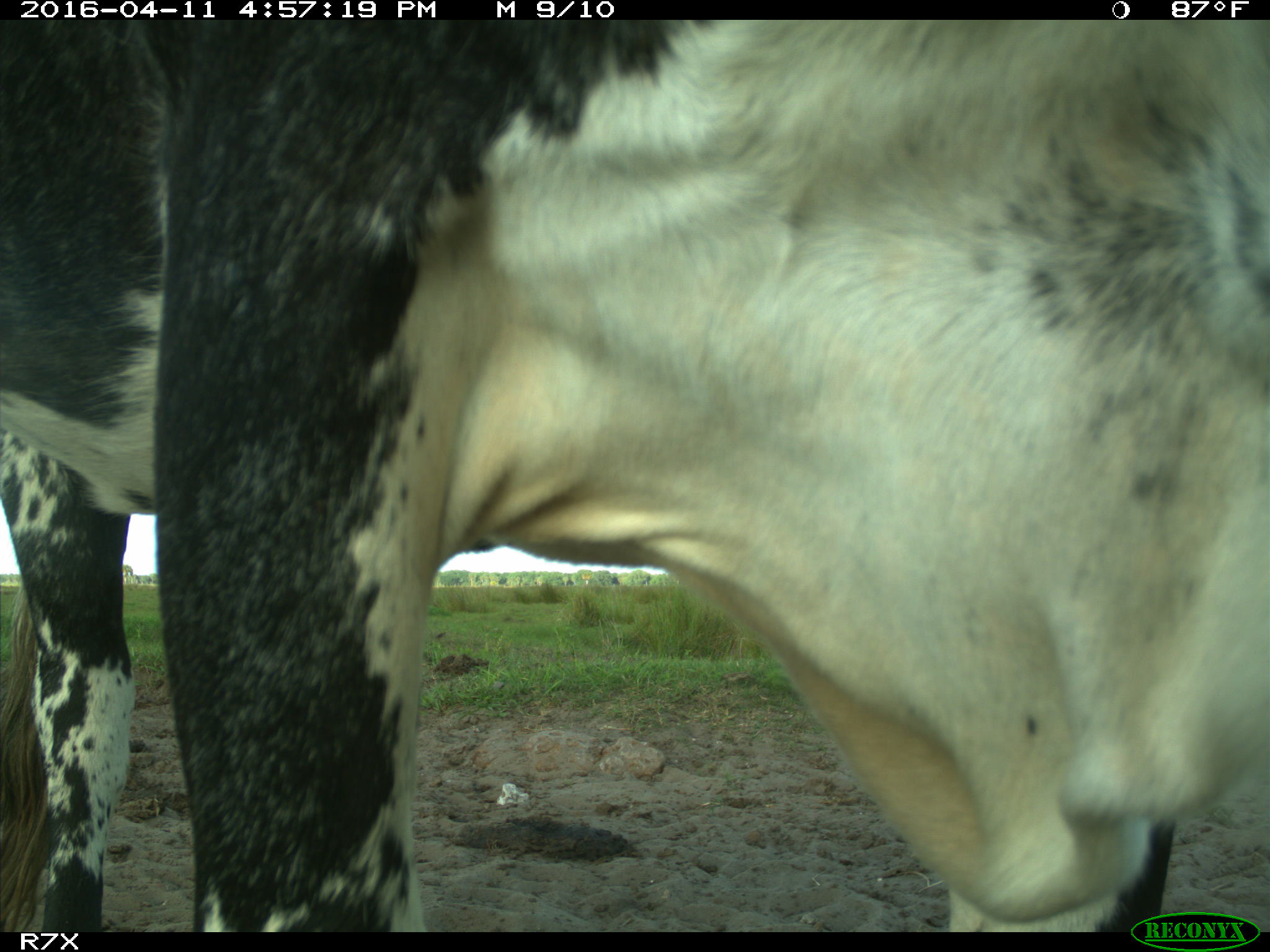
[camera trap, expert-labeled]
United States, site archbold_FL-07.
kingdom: Animalia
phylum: Chordata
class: Mammalia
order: Artiodactyla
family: Bovidae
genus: Bos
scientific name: Bos taurus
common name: domestic cow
Bos taurus (domestic cow).